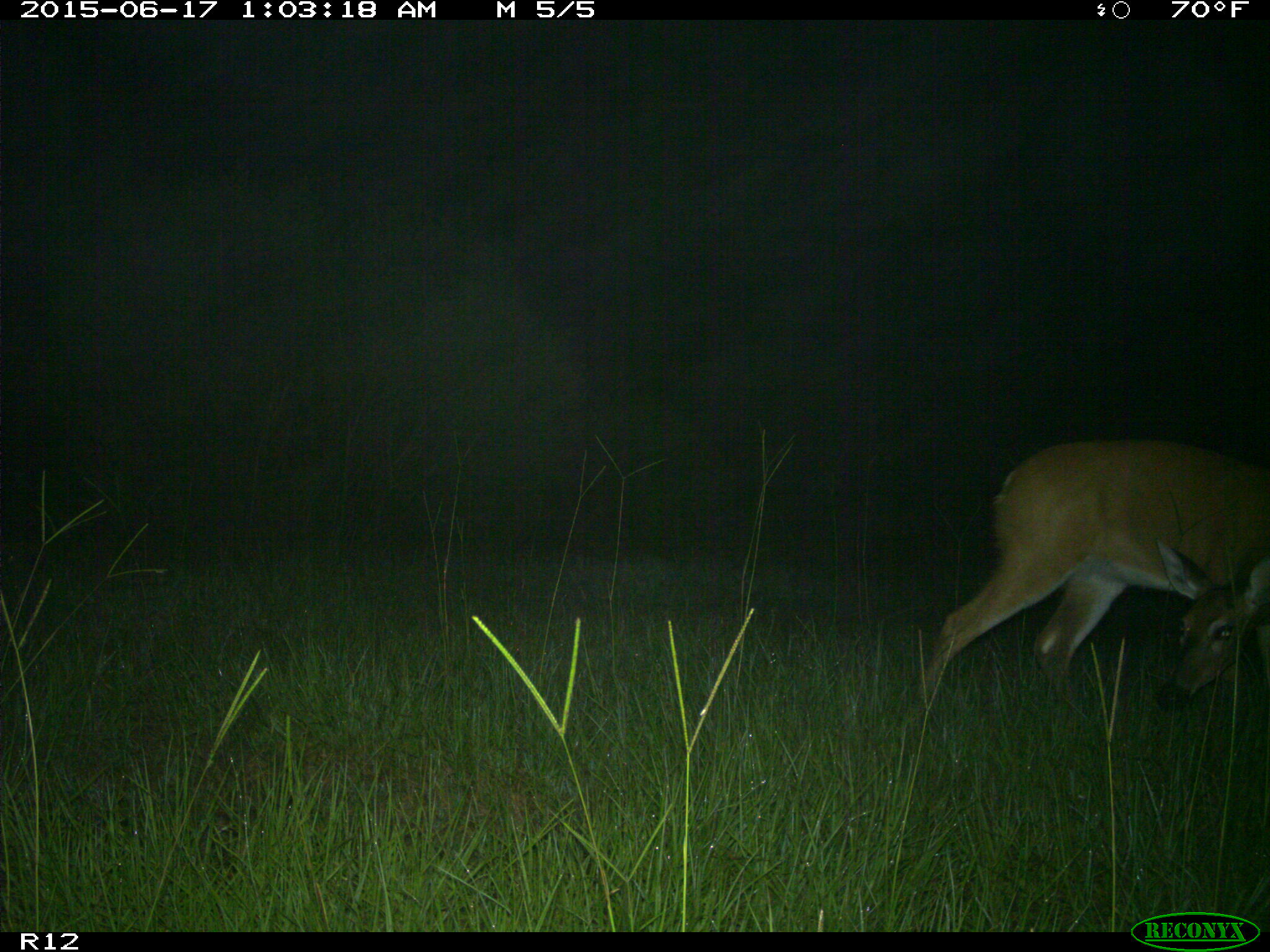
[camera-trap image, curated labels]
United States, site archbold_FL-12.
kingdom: Animalia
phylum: Chordata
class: Mammalia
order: Artiodactyla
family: Cervidae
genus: Odocoileus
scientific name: Odocoileus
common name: deer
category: unidentified deer